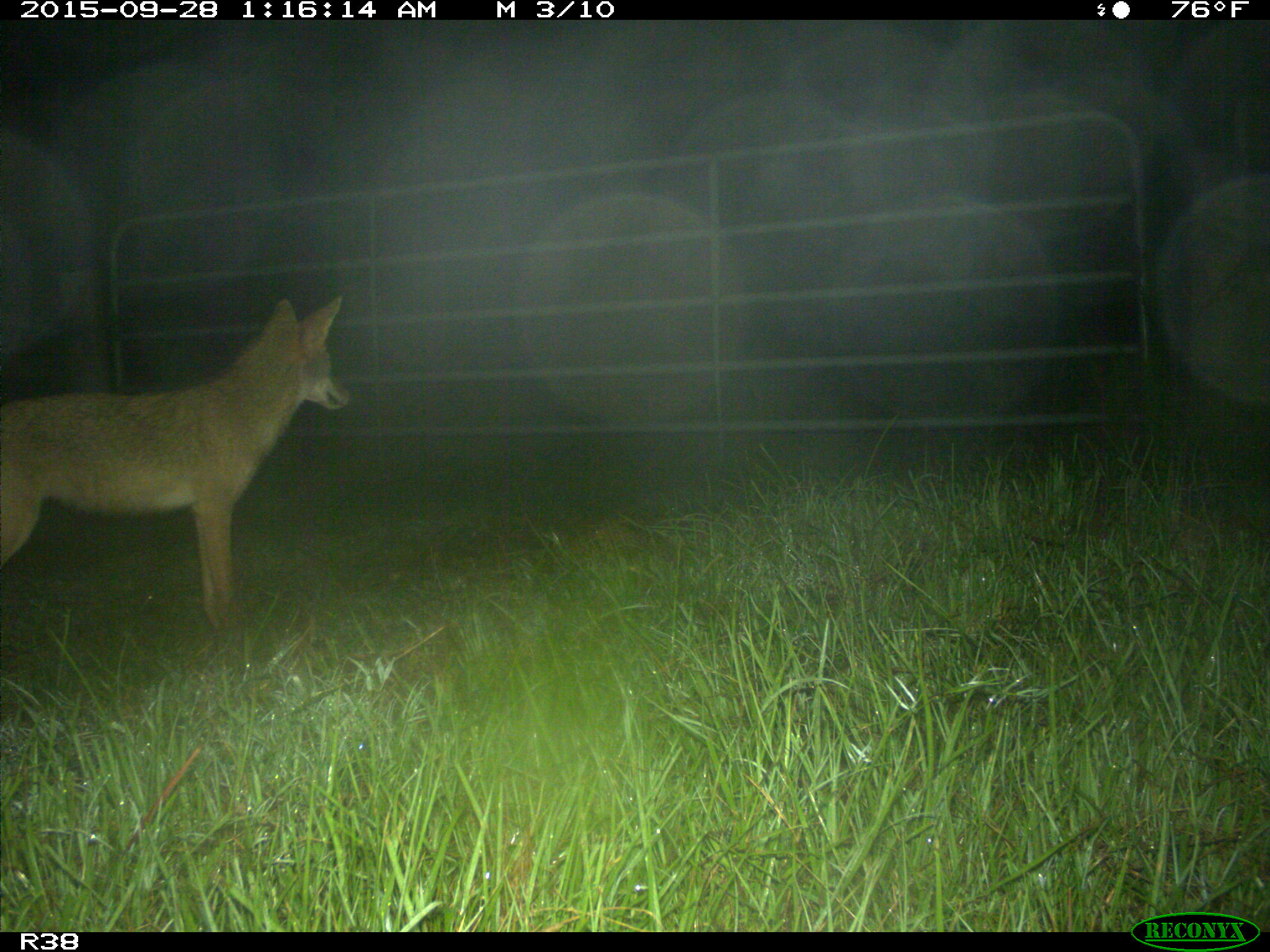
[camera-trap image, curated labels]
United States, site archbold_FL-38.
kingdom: Animalia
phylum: Chordata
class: Mammalia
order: Carnivora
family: Canidae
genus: Canis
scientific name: Canis latrans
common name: coyote